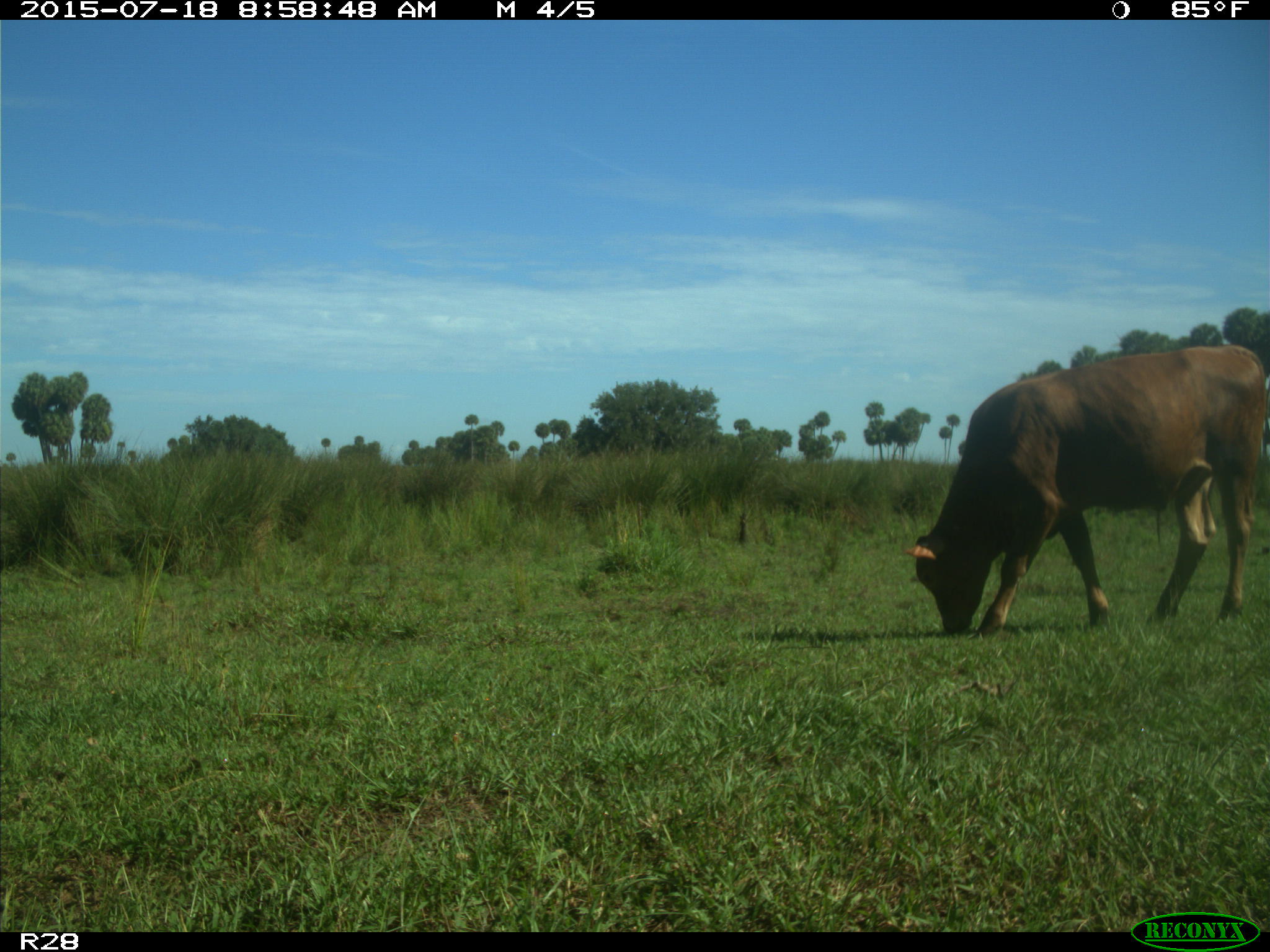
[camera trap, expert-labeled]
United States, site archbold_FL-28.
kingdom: Animalia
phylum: Chordata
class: Mammalia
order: Artiodactyla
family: Bovidae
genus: Bos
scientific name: Bos taurus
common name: domestic cow